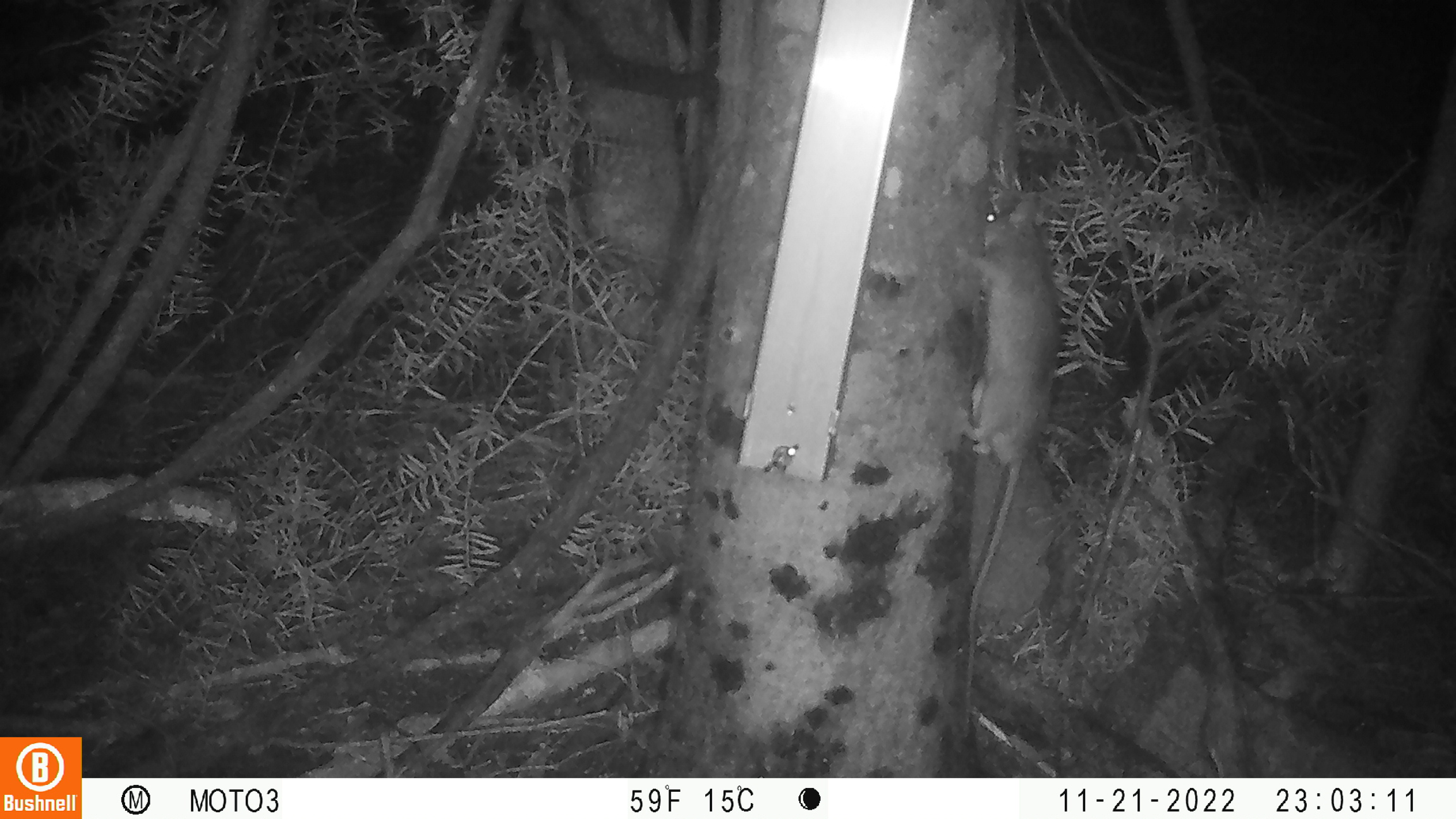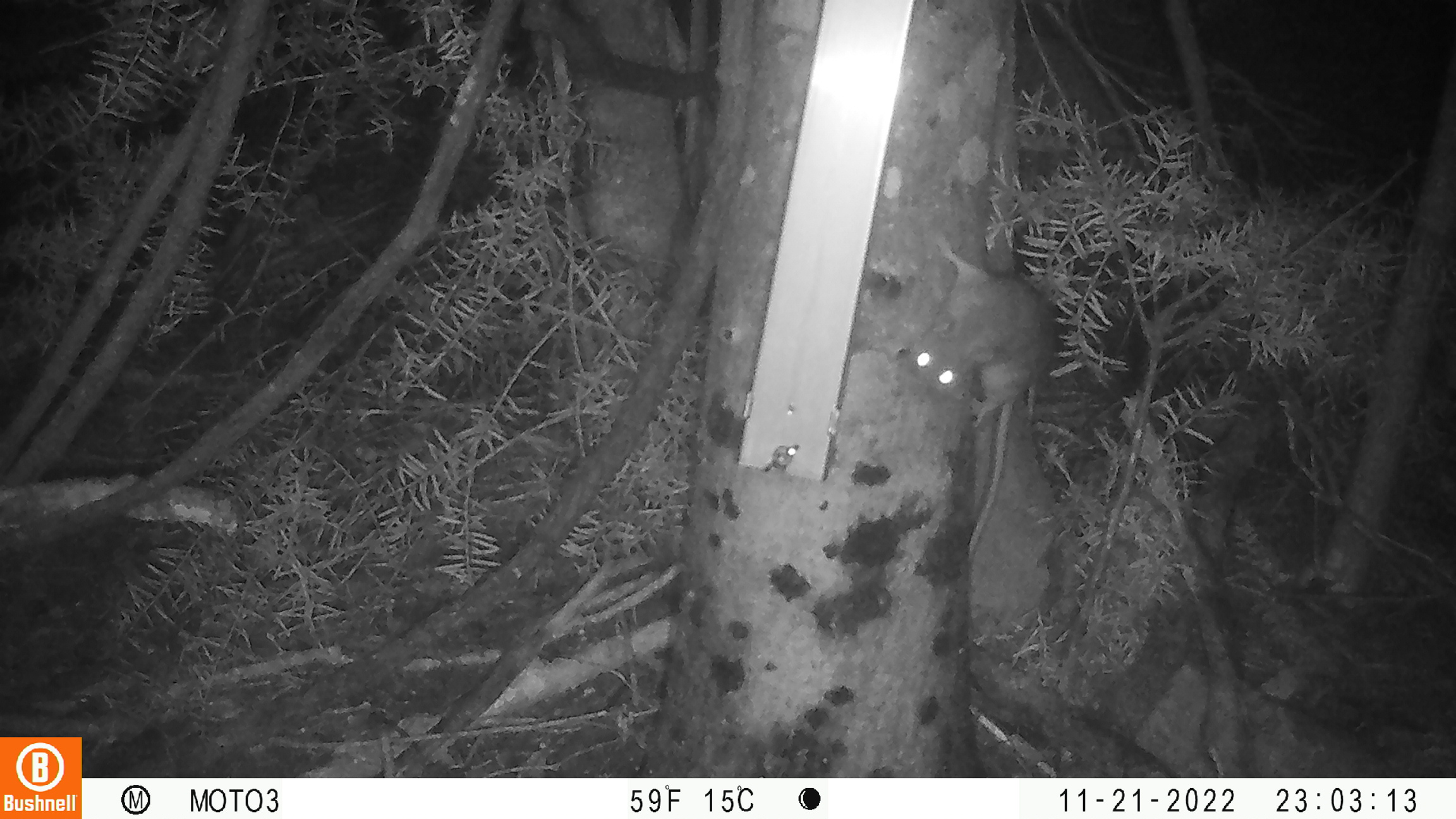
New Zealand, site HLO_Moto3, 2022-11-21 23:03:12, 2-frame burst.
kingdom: Animalia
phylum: Chordata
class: Mammalia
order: Rodentia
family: Muridae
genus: Rattus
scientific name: Rattus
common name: rat